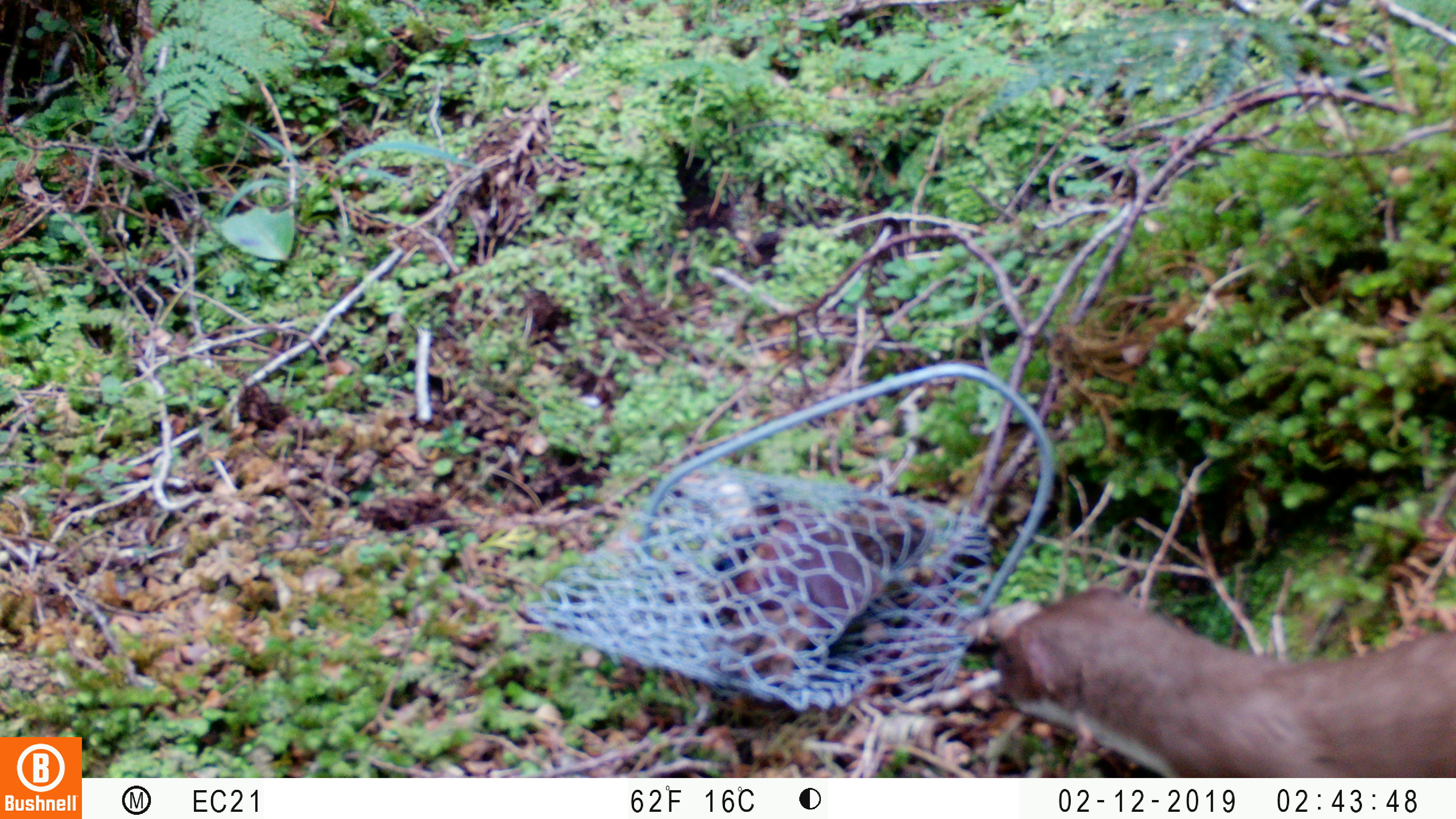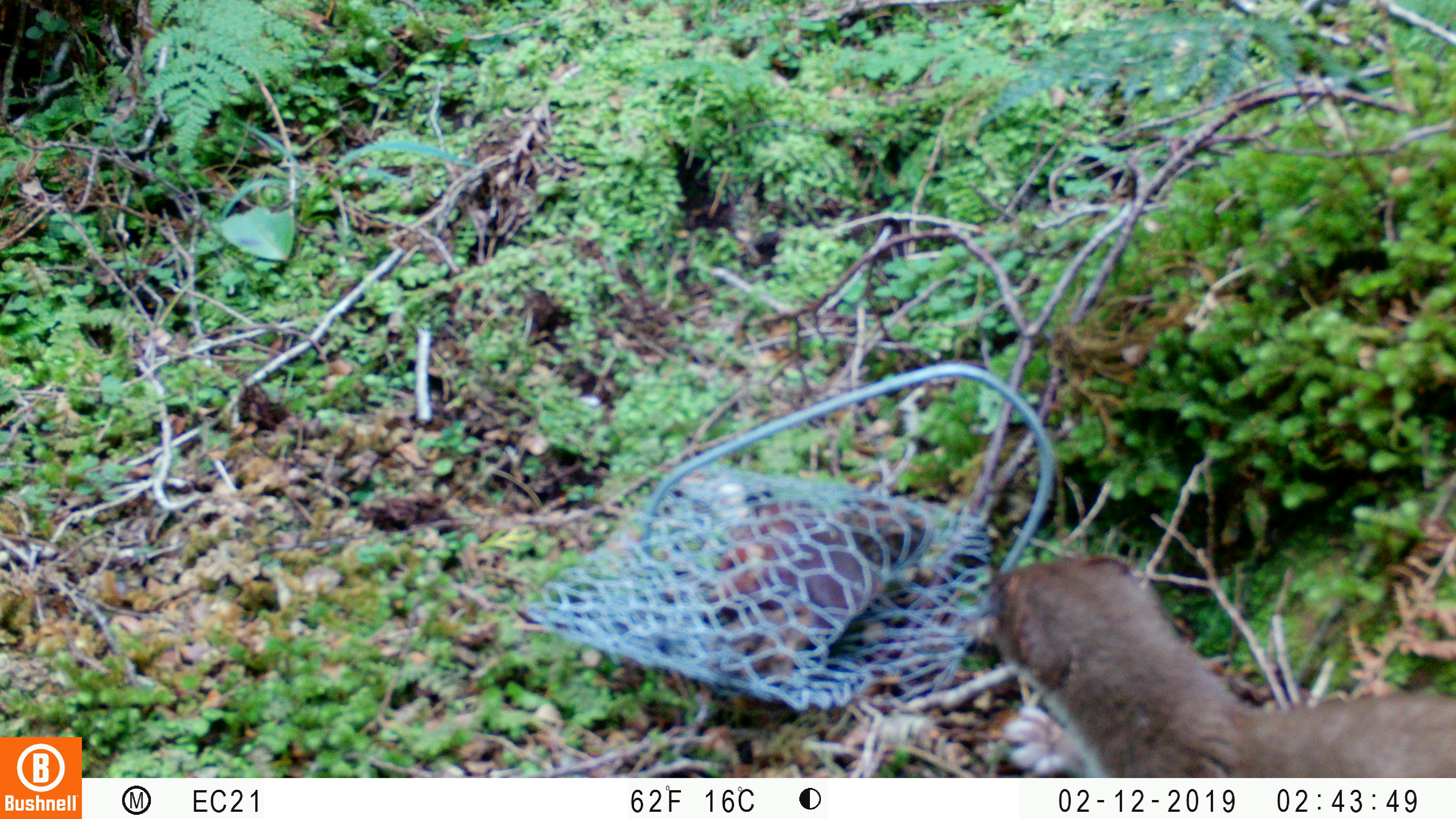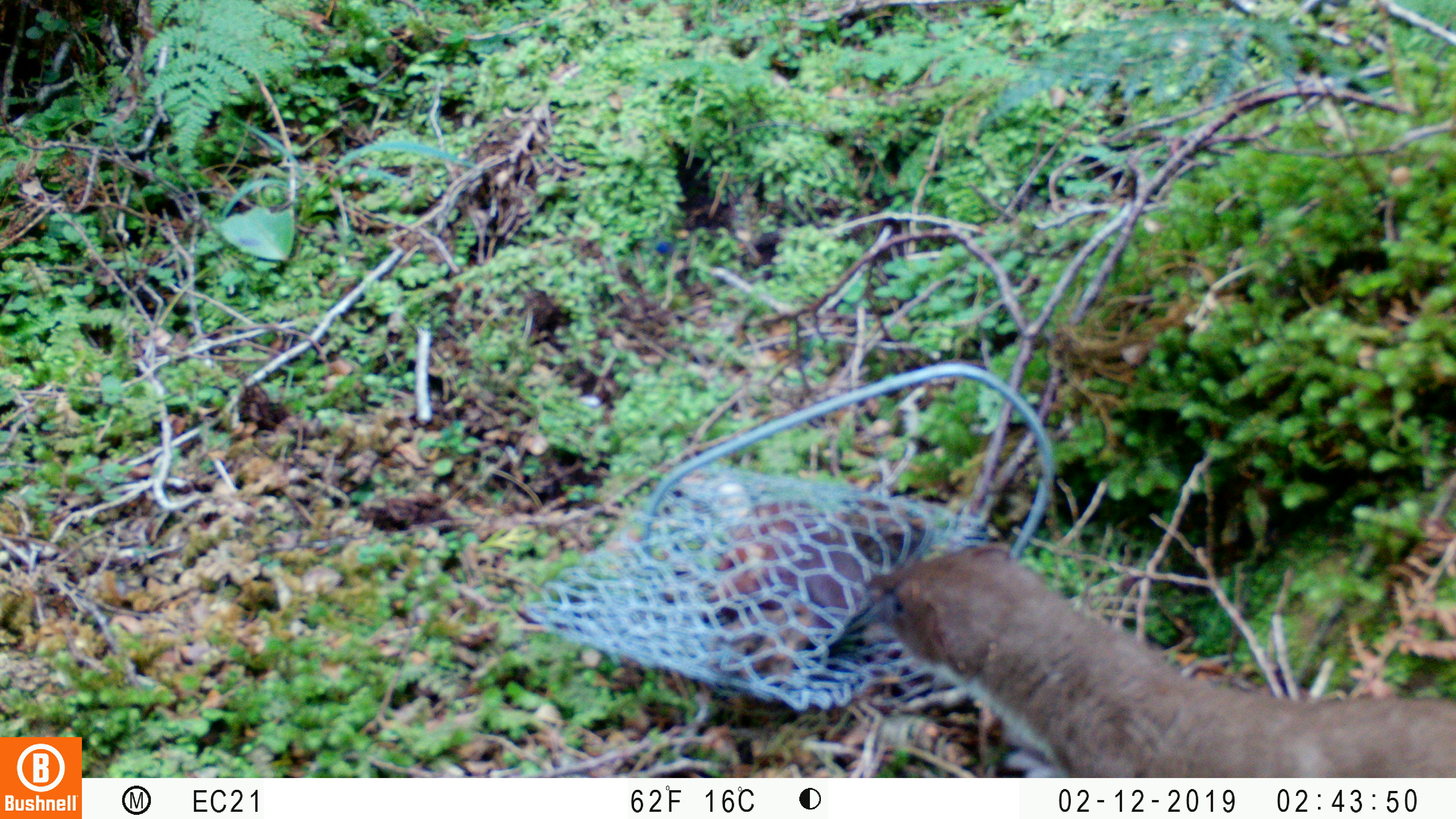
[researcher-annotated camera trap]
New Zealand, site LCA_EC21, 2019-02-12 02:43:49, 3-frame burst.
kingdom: Animalia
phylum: Chordata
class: Mammalia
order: Carnivora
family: Mustelidae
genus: Mustela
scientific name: Mustela erminea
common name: stoat